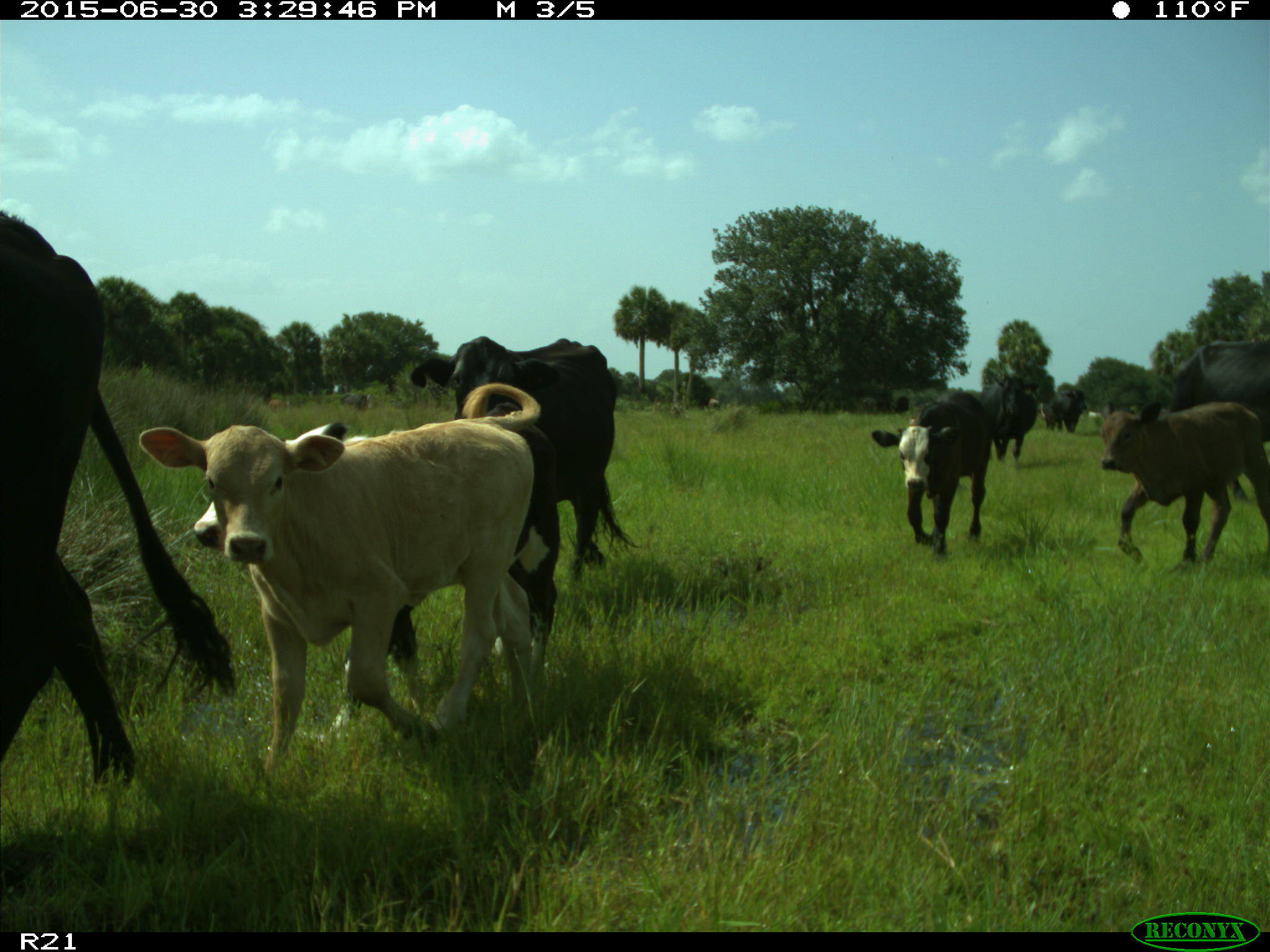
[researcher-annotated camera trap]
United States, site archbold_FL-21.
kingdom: Animalia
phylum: Chordata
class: Mammalia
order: Artiodactyla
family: Bovidae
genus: Bos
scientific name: Bos taurus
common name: domestic cow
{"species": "Bos taurus (domestic cow)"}